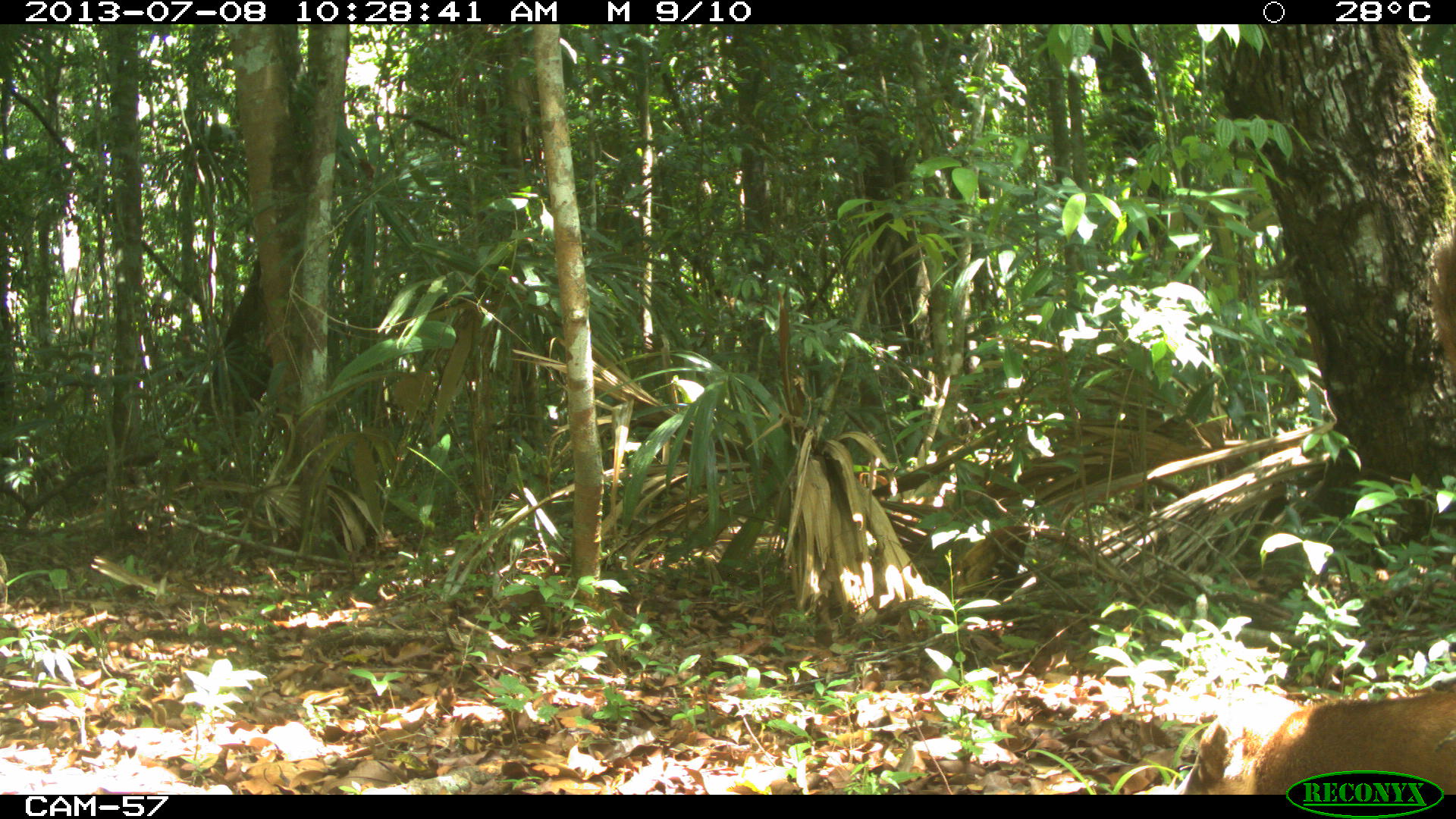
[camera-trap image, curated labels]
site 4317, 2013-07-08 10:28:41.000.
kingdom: Animalia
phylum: Chordata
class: Mammalia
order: Carnivora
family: Procyonidae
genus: Nasua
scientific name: Nasua narica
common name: white-nosed coati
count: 2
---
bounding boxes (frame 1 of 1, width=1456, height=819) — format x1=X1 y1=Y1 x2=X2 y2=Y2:
nasua narica: x1=1170 y1=687 x2=1456 y2=793